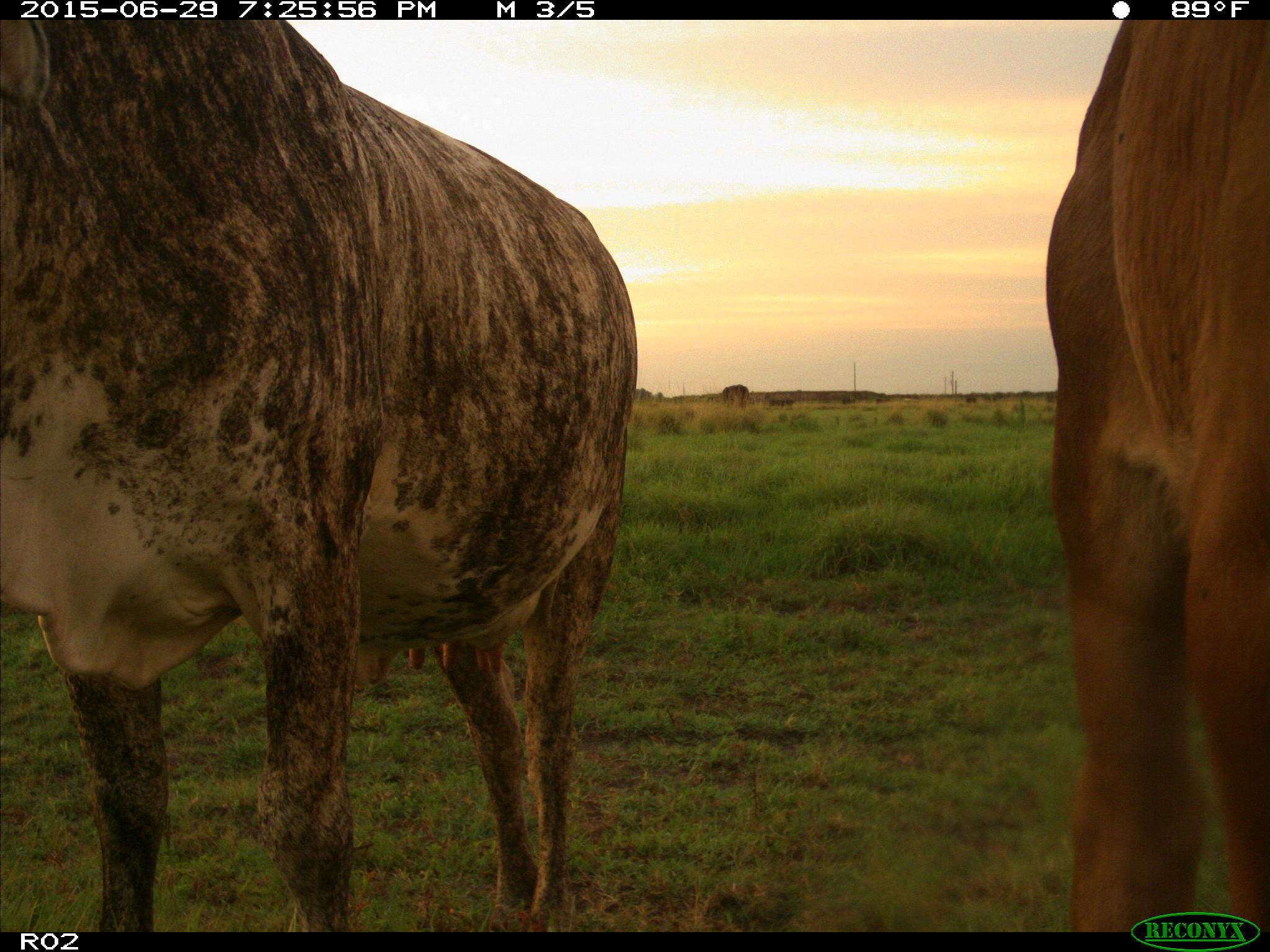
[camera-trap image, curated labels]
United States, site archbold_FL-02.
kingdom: Animalia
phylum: Chordata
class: Mammalia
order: Artiodactyla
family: Bovidae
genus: Bos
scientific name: Bos taurus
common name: domestic cow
Bos taurus (domestic cow).